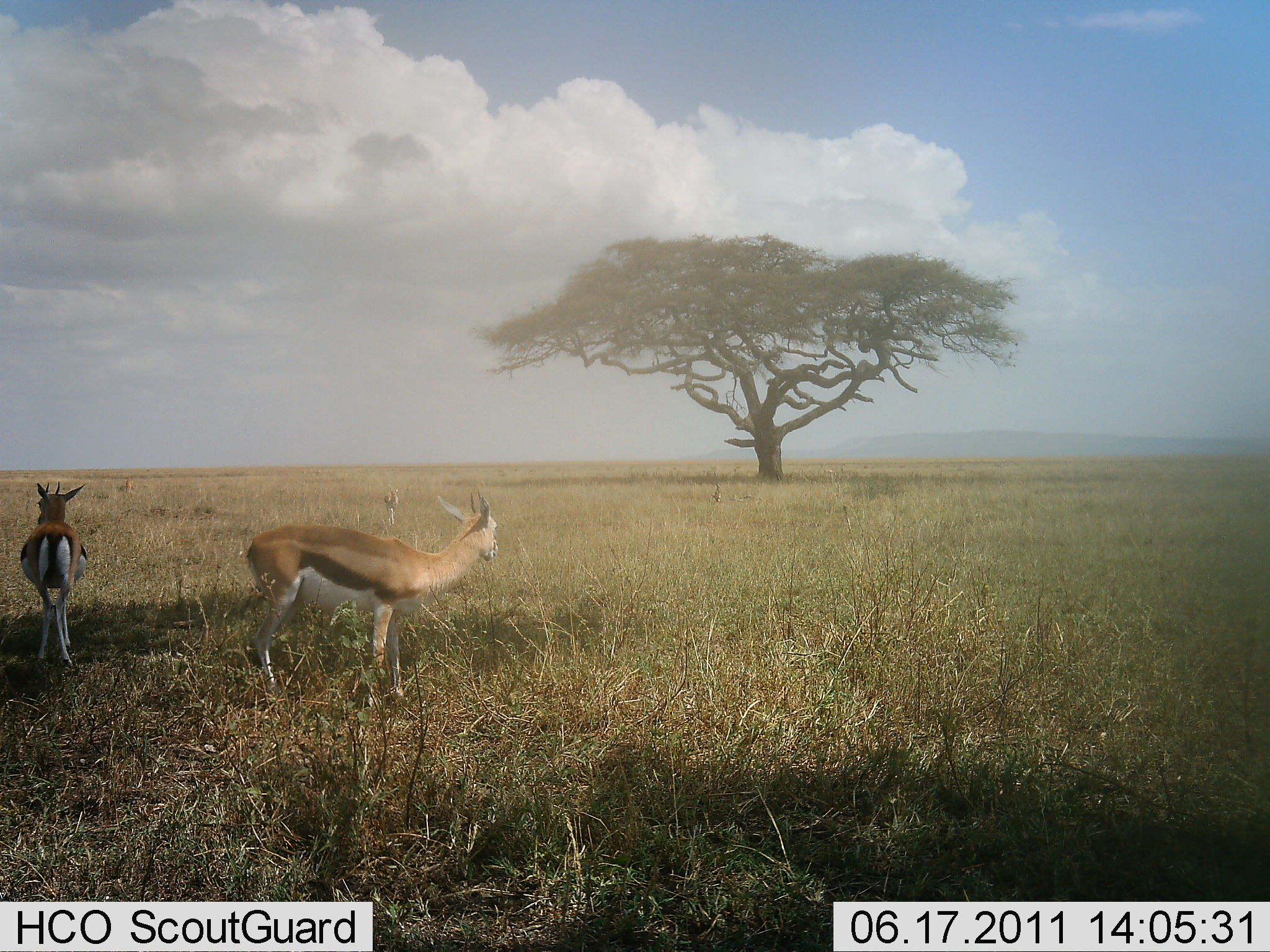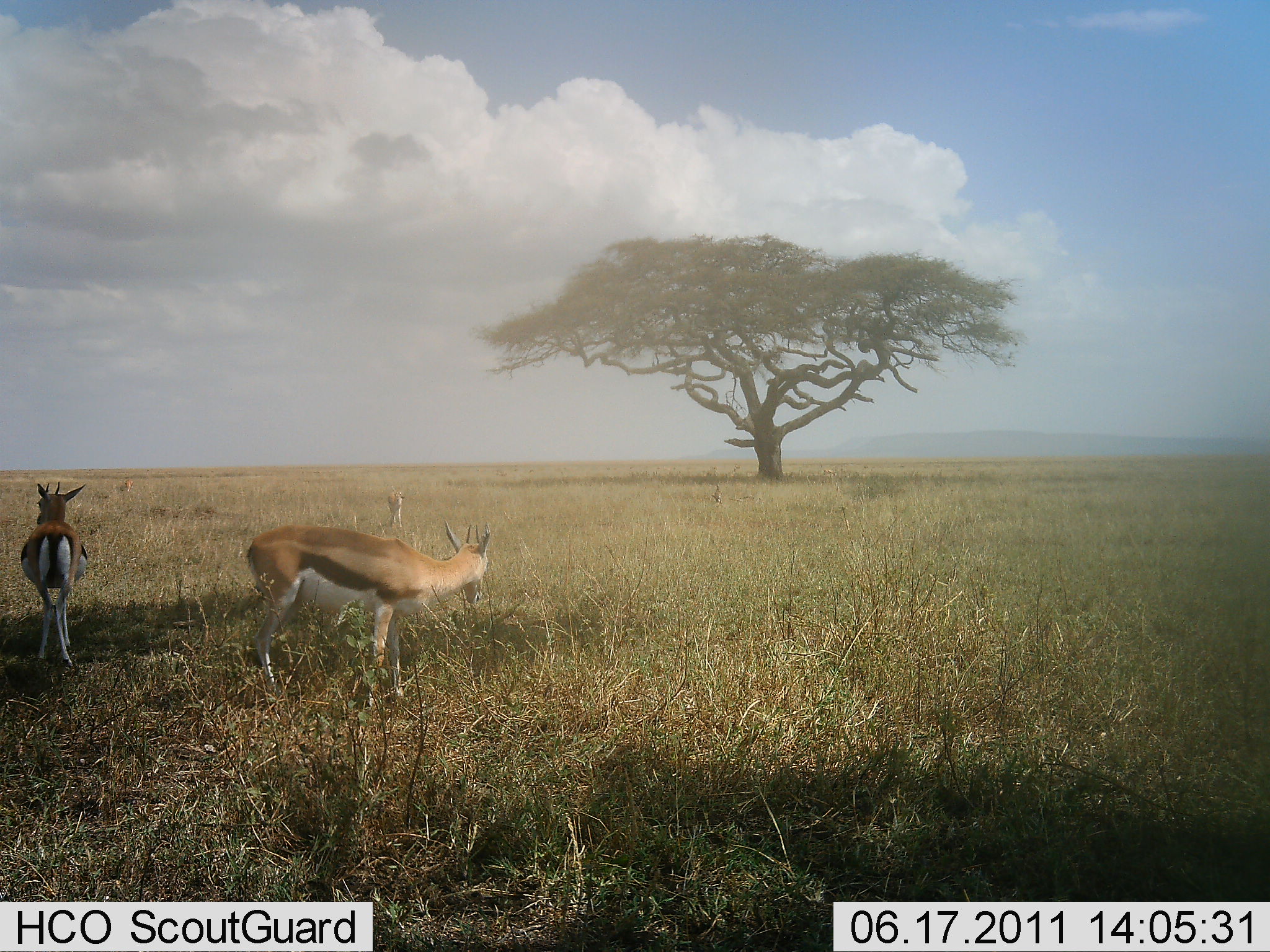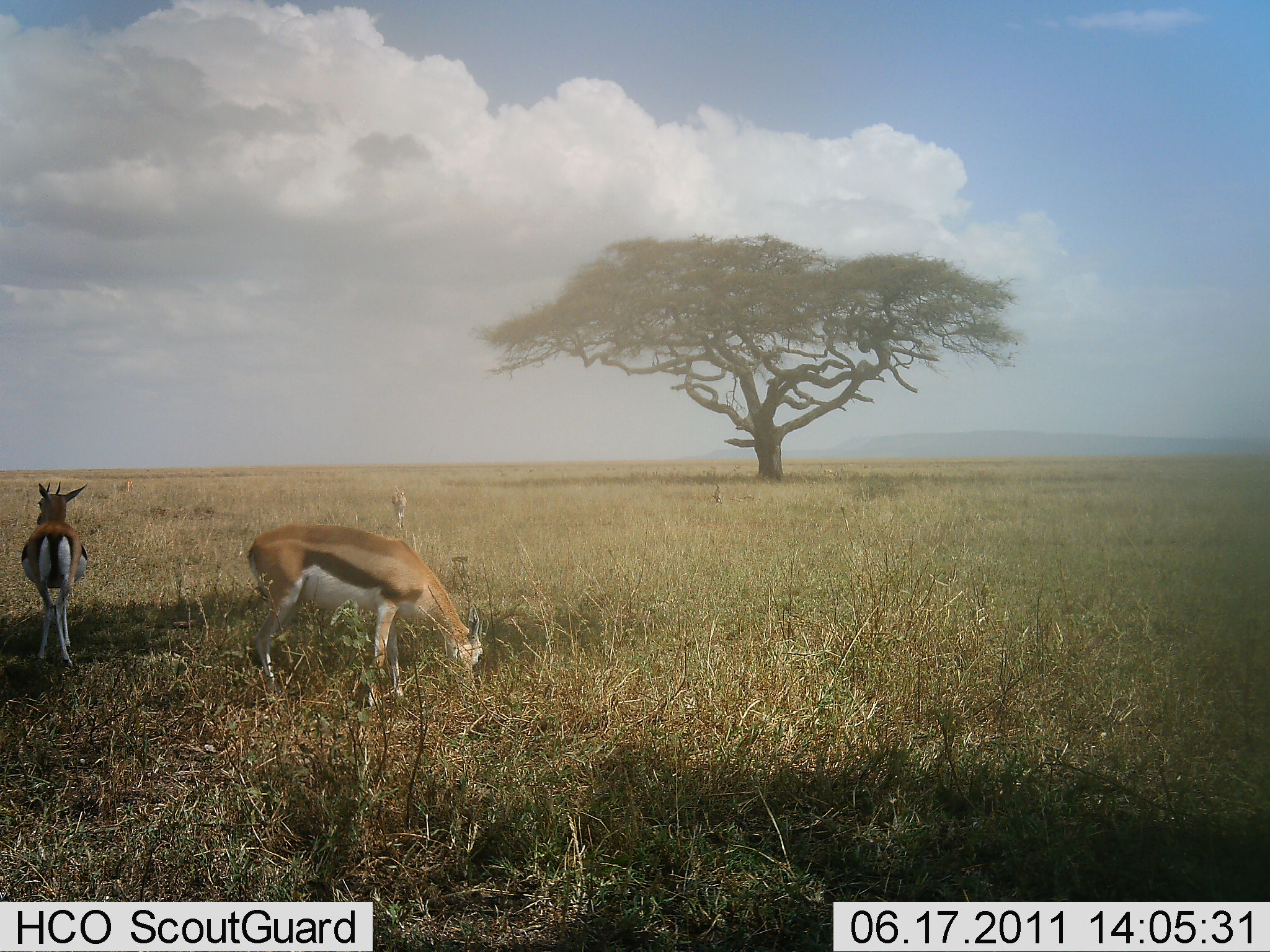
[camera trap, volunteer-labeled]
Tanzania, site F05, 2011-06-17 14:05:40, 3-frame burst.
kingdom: Animalia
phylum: Chordata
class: Mammalia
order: Artiodactyla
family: Bovidae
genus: Eudorcas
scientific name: Eudorcas thomsonii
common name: thomson's gazelle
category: gazellethomsons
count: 3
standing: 100%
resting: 0%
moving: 8%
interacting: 0%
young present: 0%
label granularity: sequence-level